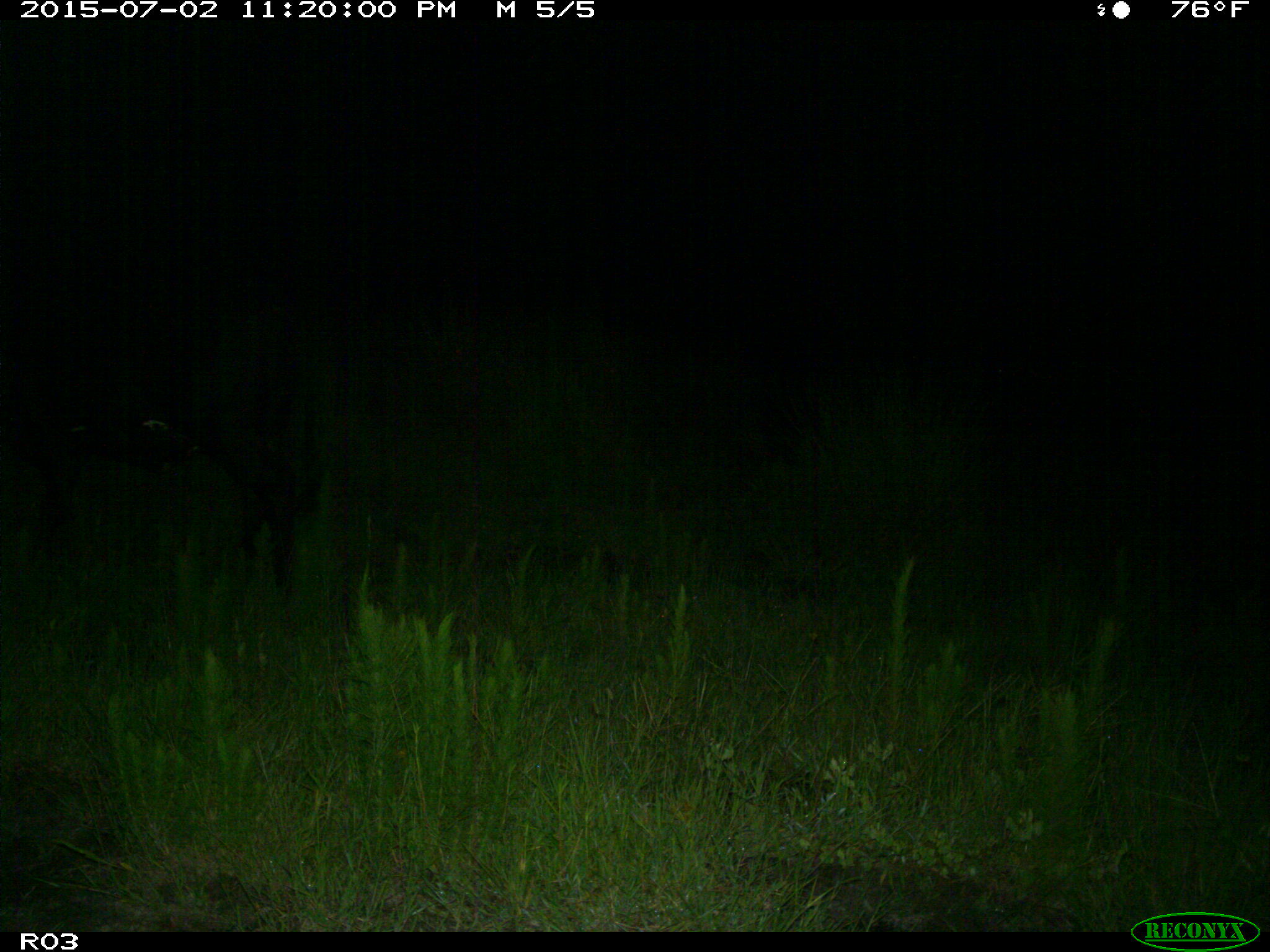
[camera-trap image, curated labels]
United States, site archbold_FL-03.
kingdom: Animalia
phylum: Chordata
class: Mammalia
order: Artiodactyla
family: Bovidae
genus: Bos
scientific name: Bos taurus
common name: domestic cow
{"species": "Bos taurus (domestic cow)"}